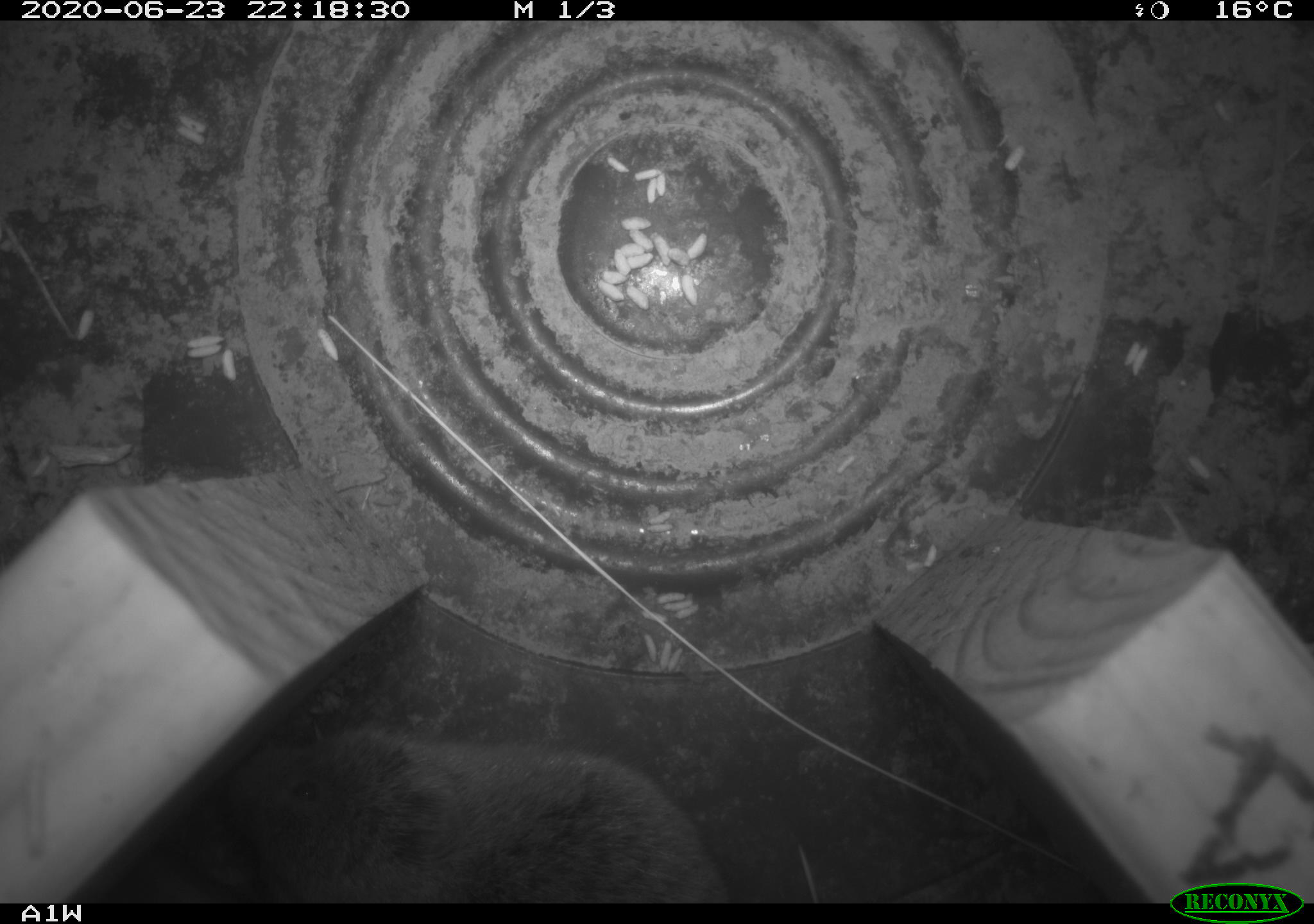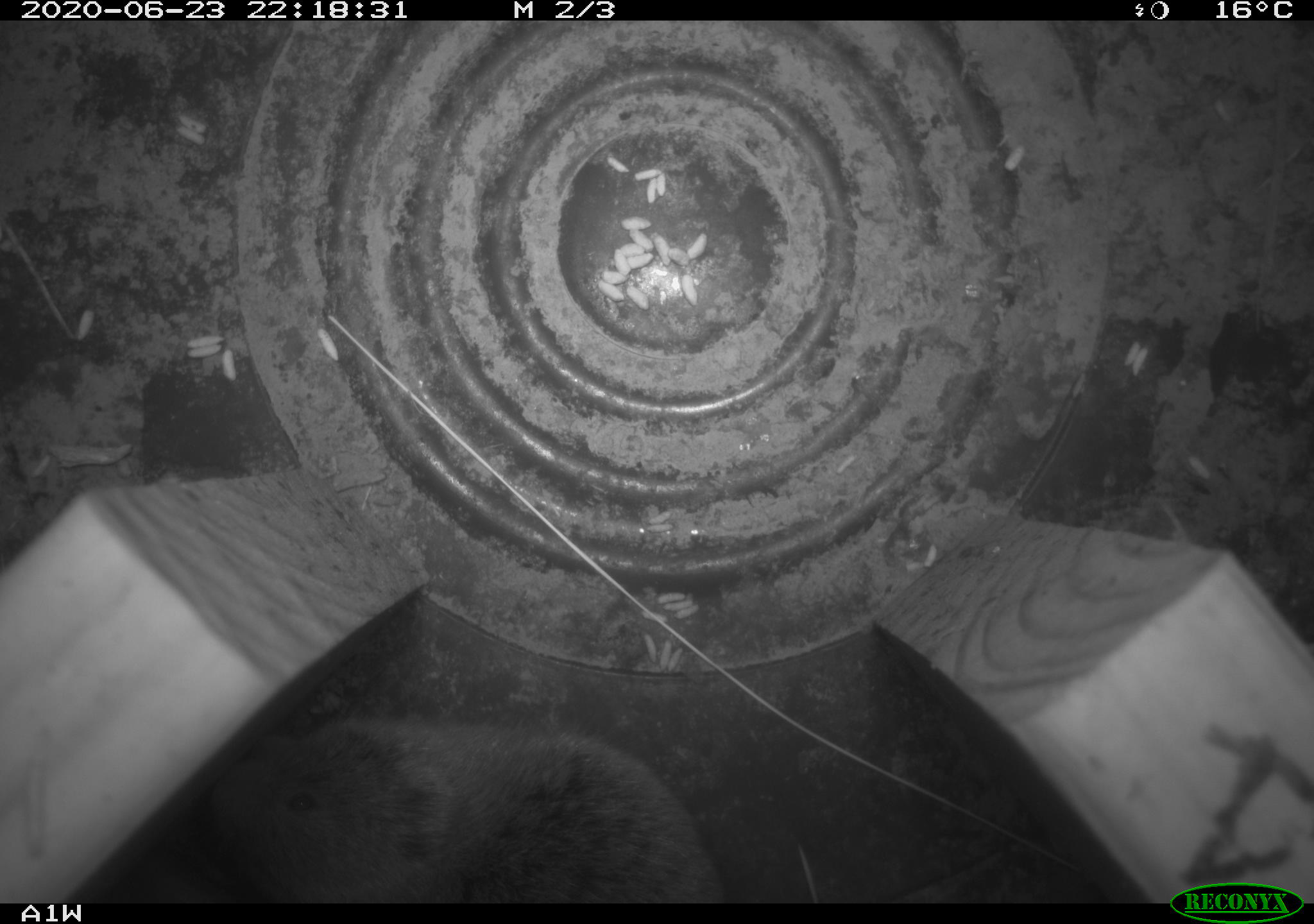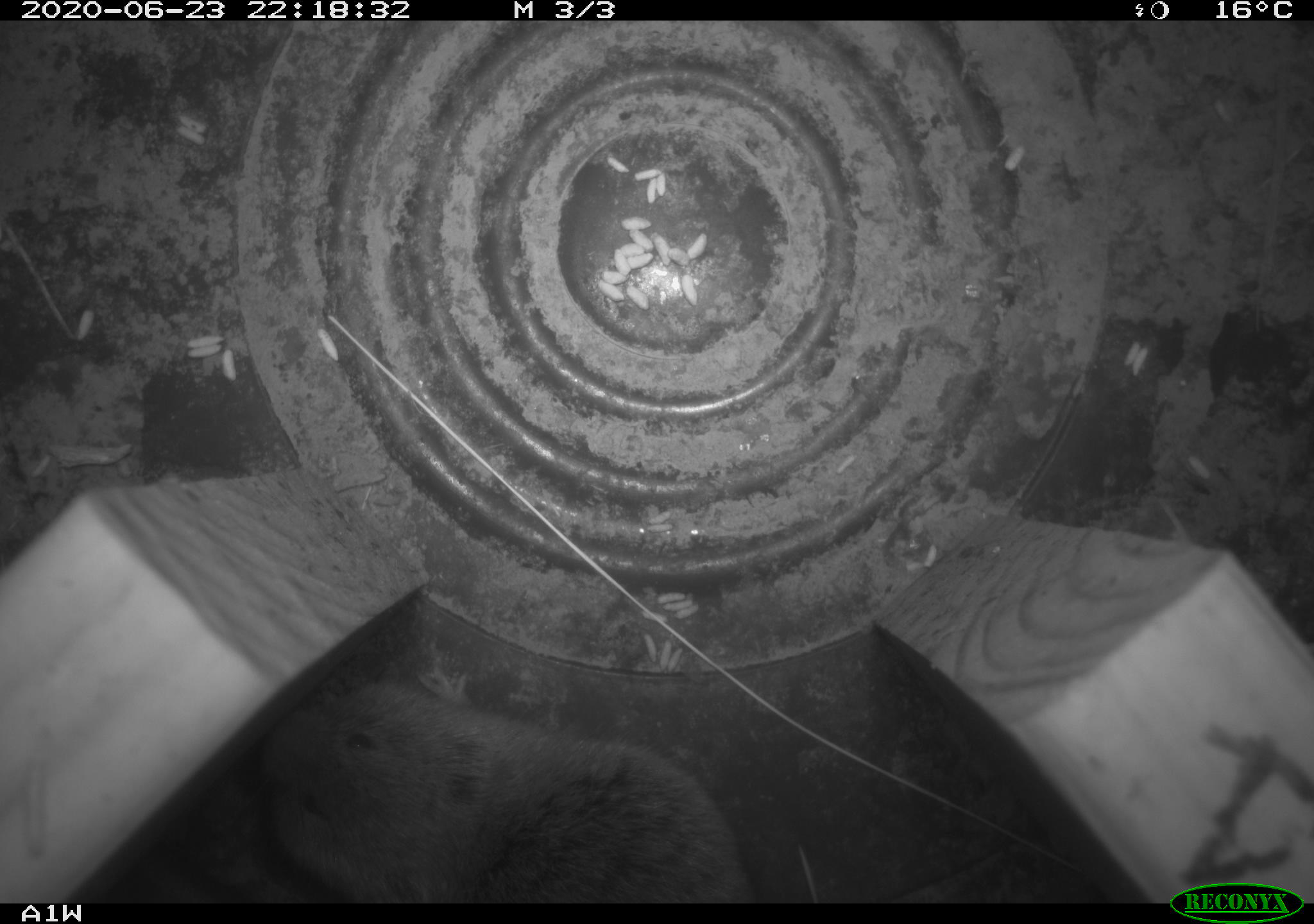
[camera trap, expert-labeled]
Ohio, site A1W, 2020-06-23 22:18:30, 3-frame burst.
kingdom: Animalia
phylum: Chordata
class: Mammalia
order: Rodentia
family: Cricetidae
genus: Microtus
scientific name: Microtus pennsylvanicus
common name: meadow vole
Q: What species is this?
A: Meadow vole (Microtus pennsylvanicus).